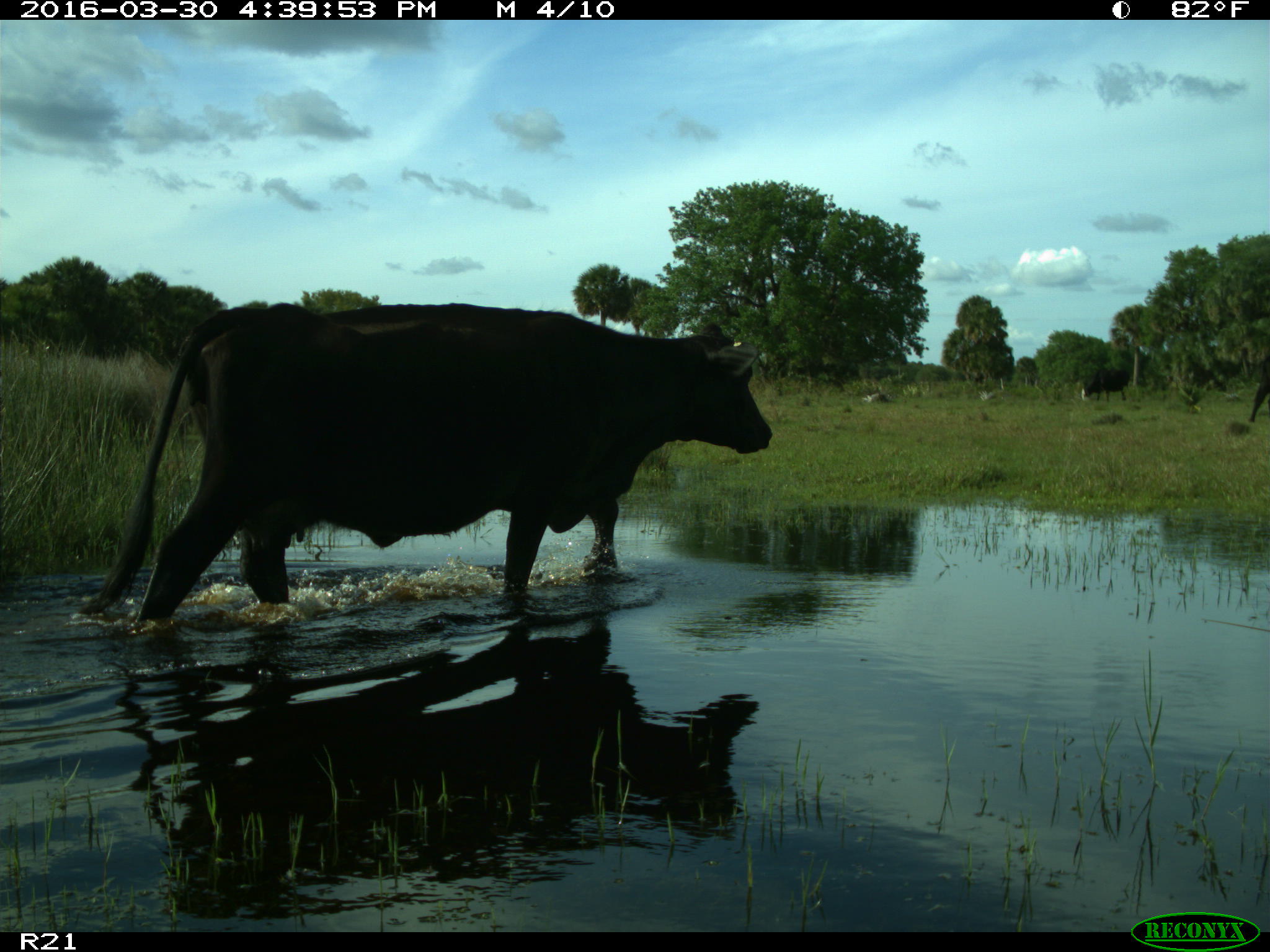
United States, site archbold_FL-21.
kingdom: Animalia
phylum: Chordata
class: Mammalia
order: Artiodactyla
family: Bovidae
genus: Bos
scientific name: Bos taurus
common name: domestic cow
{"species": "Bos taurus (domestic cow)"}